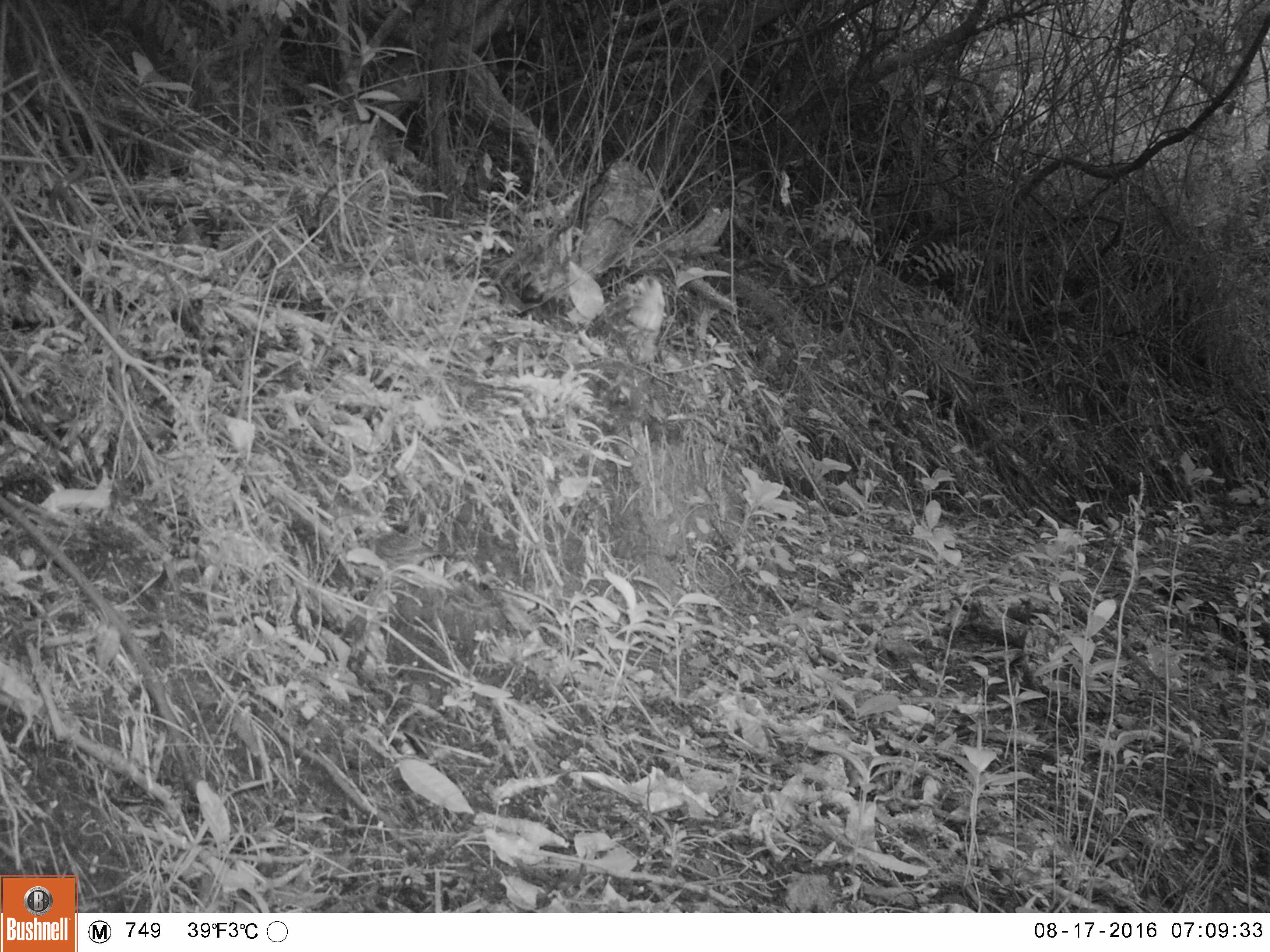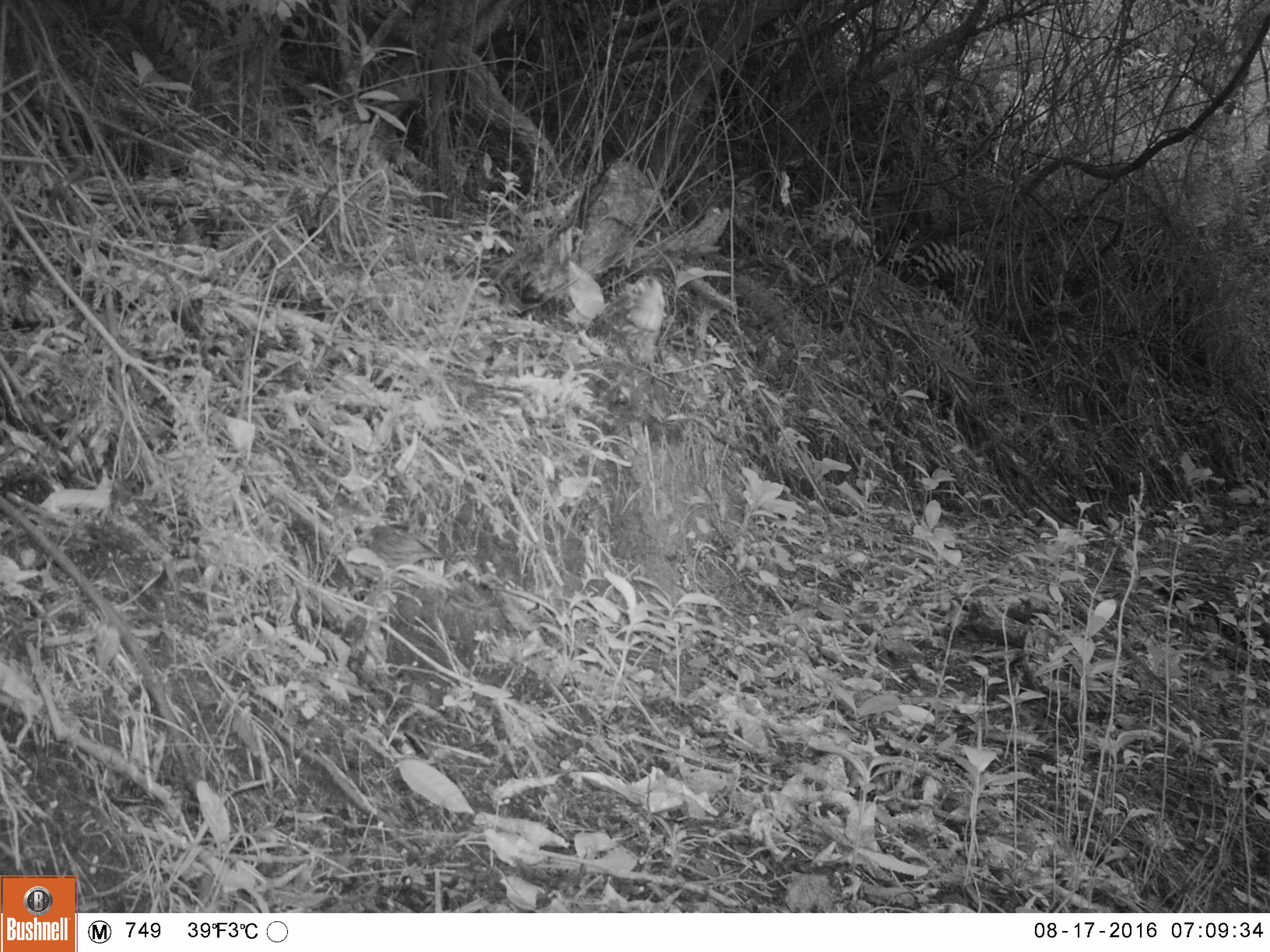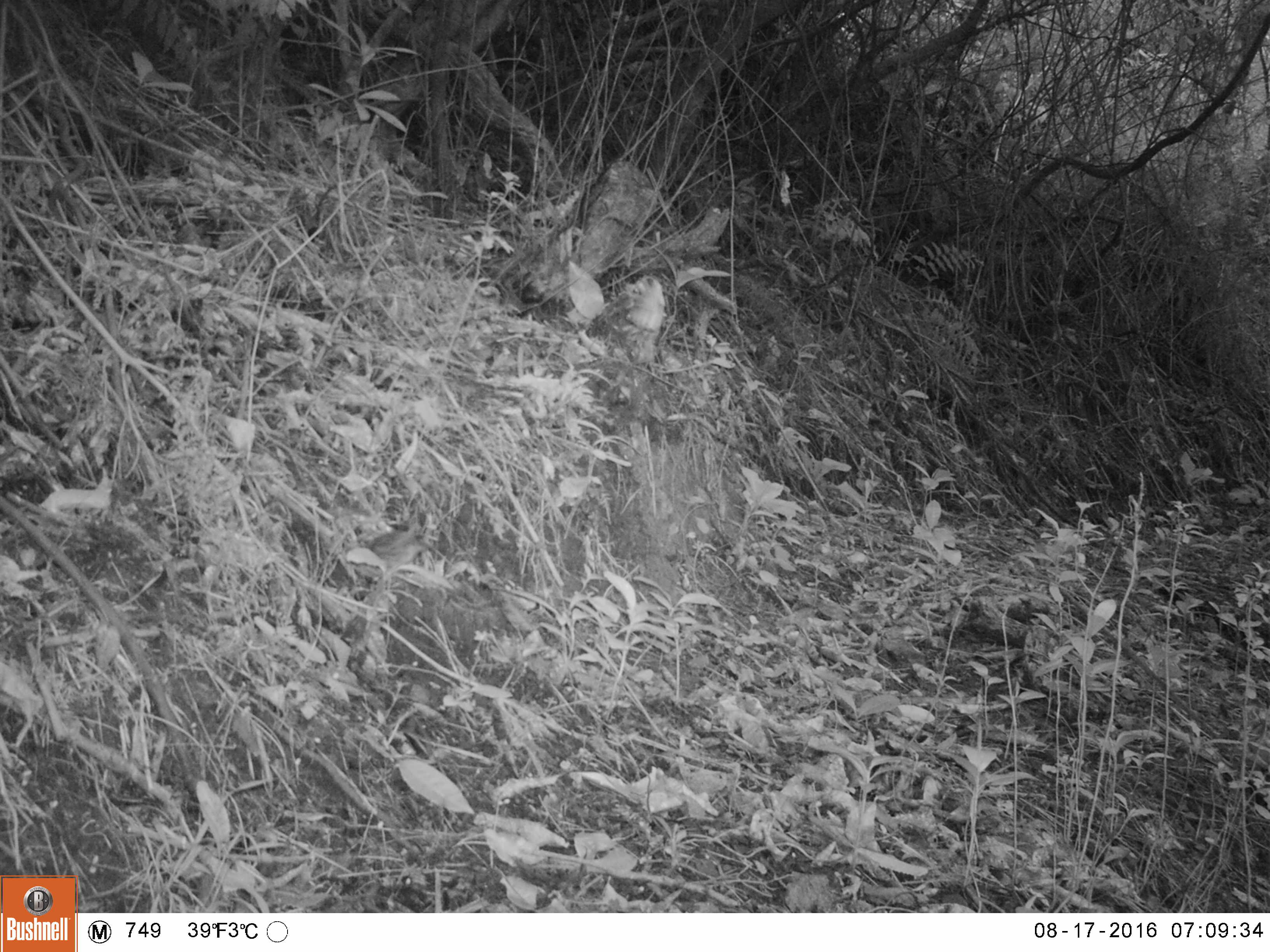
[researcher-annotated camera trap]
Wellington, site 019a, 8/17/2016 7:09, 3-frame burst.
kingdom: Animalia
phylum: Chordata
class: Aves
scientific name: Aves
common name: bird